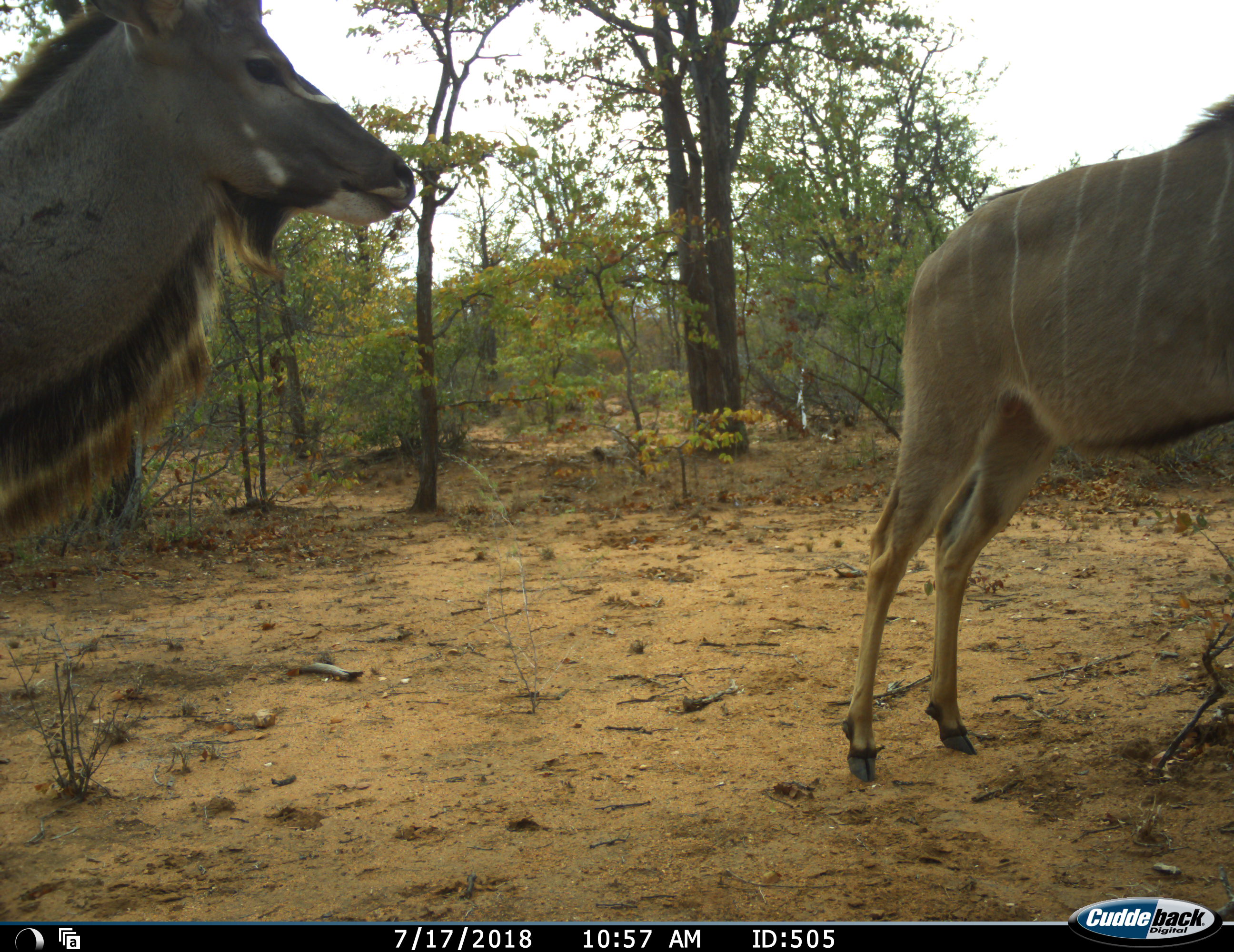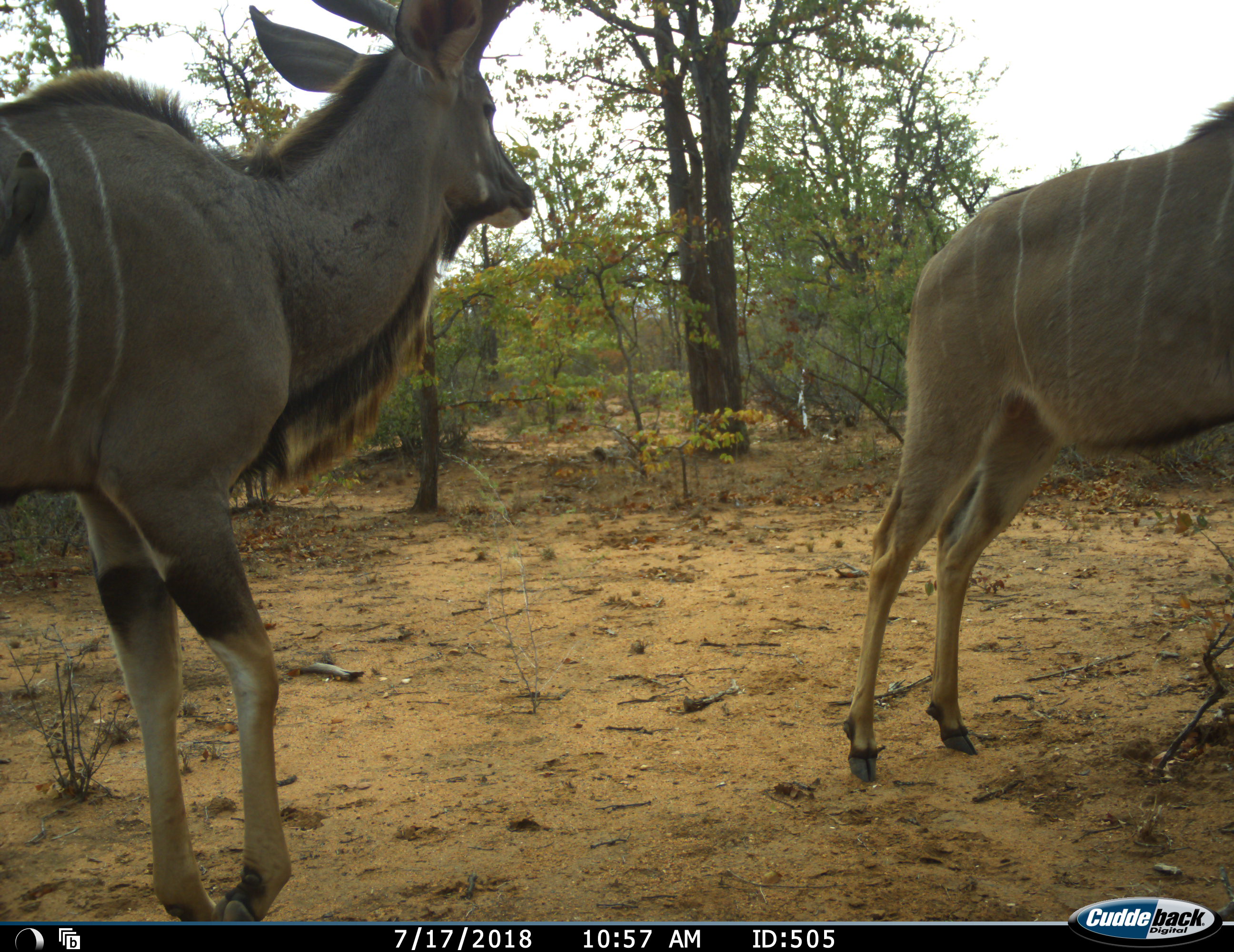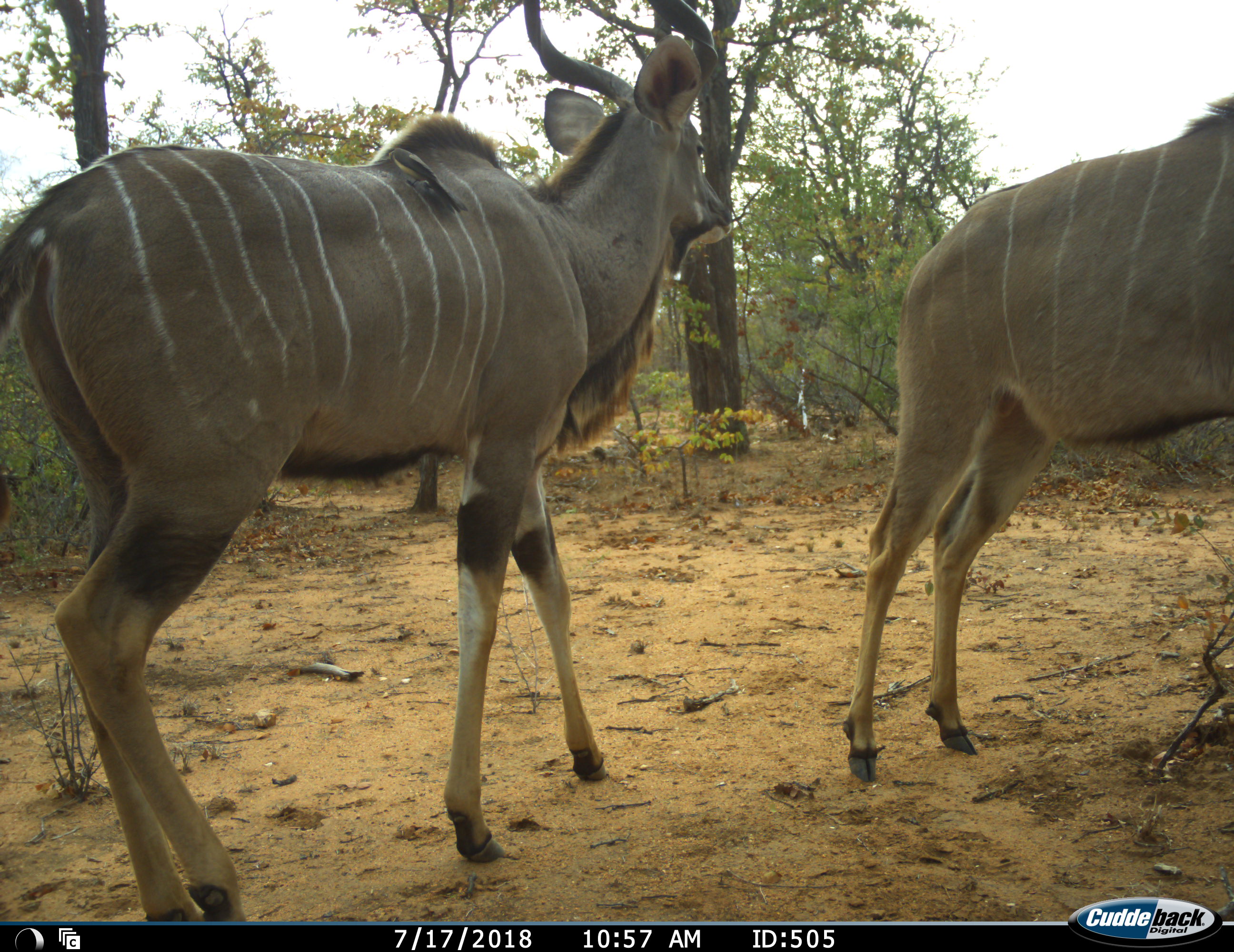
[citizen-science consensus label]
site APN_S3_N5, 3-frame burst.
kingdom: Animalia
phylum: Chordata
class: Mammalia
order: Artiodactyla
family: Bovidae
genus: Tragelaphus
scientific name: Tragelaphus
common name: kudu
Kudu (Tragelaphus), count 2. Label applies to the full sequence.